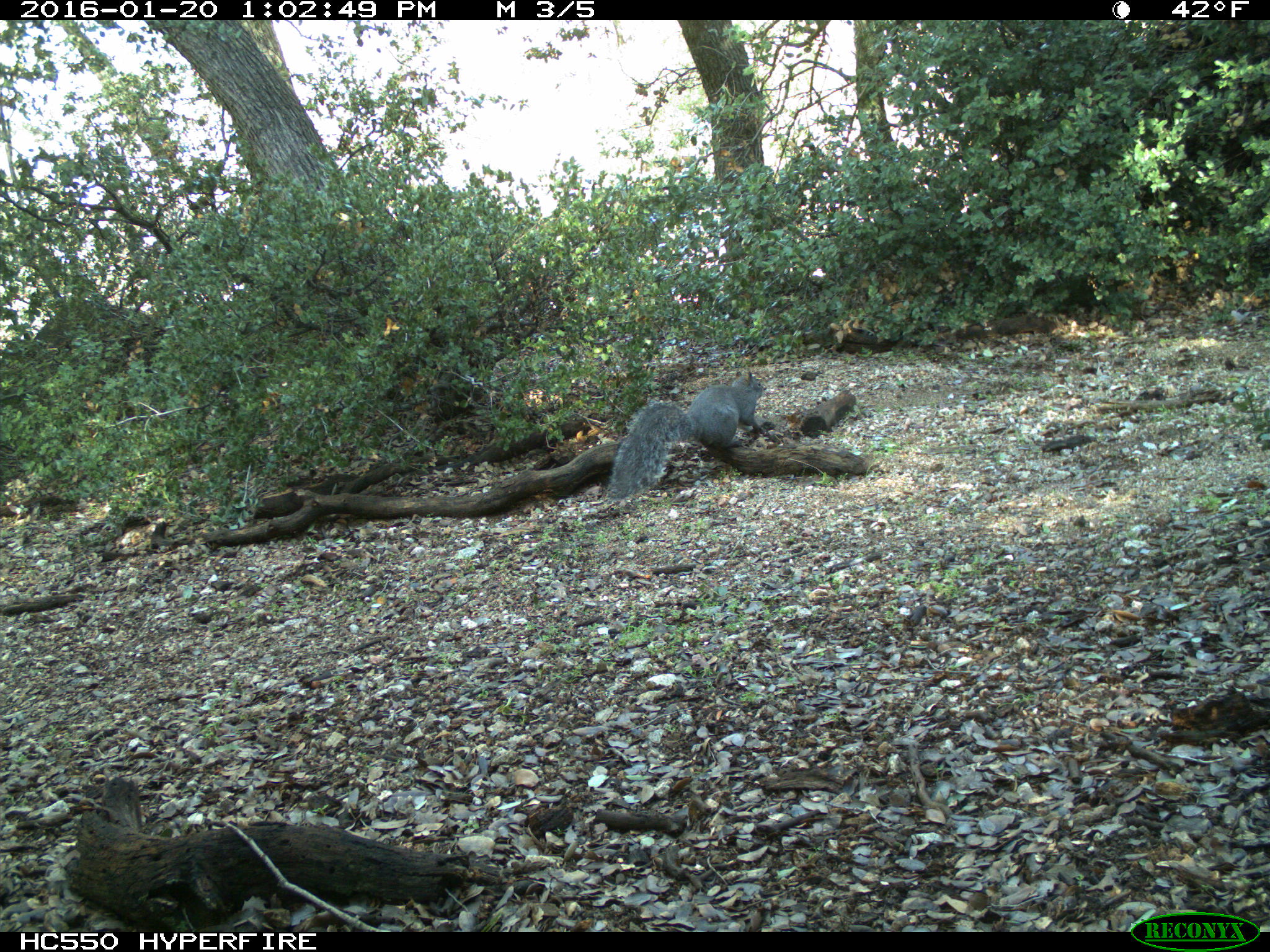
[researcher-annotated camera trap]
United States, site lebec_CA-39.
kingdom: Animalia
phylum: Chordata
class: Mammalia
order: Rodentia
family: Sciuridae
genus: Sciurus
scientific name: Sciurus carolinensis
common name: eastern gray squirrel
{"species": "Sciurus carolinensis (eastern gray squirrel)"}